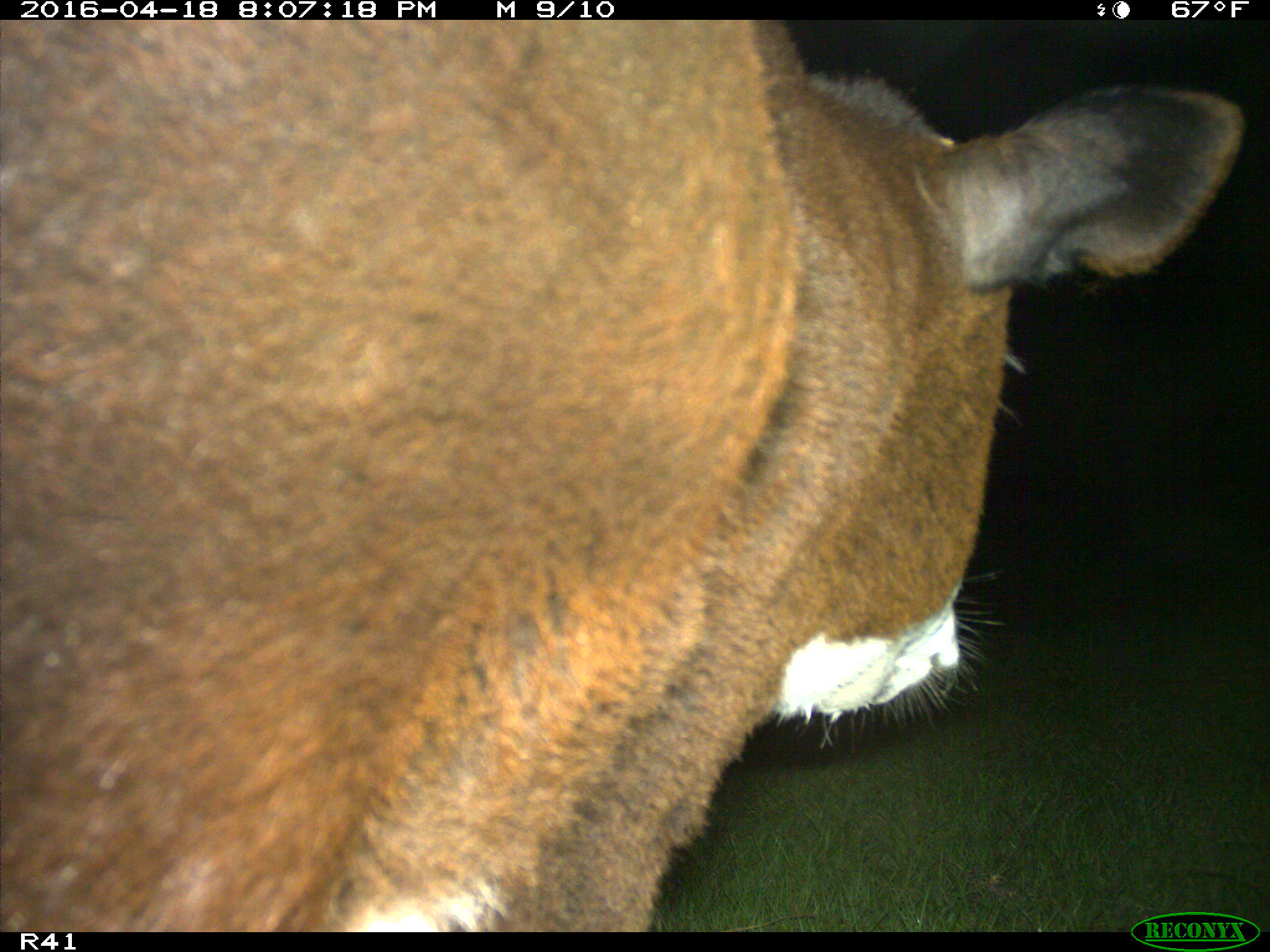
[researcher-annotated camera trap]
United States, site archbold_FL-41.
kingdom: Animalia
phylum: Chordata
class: Mammalia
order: Artiodactyla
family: Bovidae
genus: Bos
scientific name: Bos taurus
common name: domestic cow